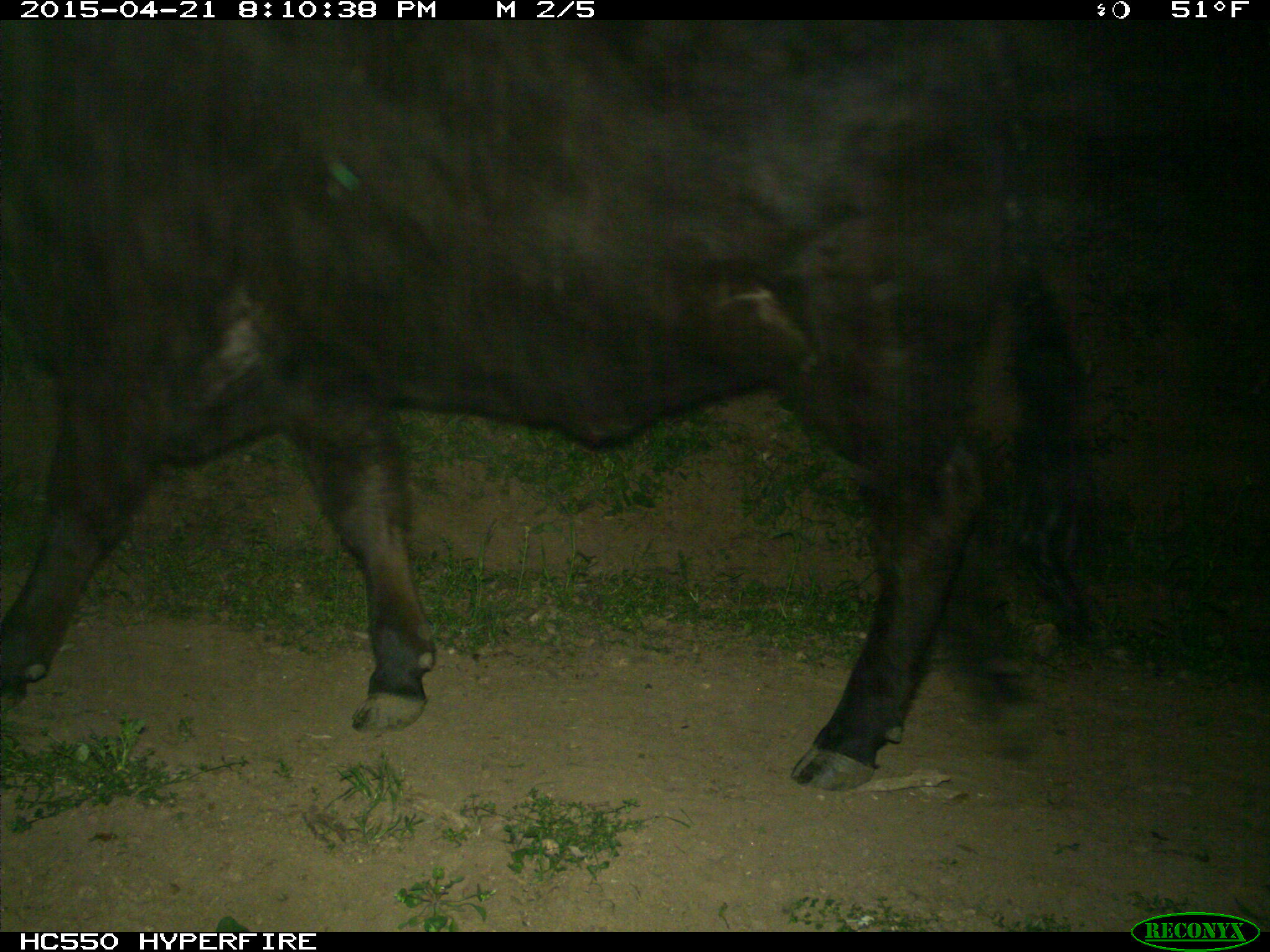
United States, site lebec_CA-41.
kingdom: Animalia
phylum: Chordata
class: Mammalia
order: Artiodactyla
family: Bovidae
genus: Bos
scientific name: Bos taurus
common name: domestic cow